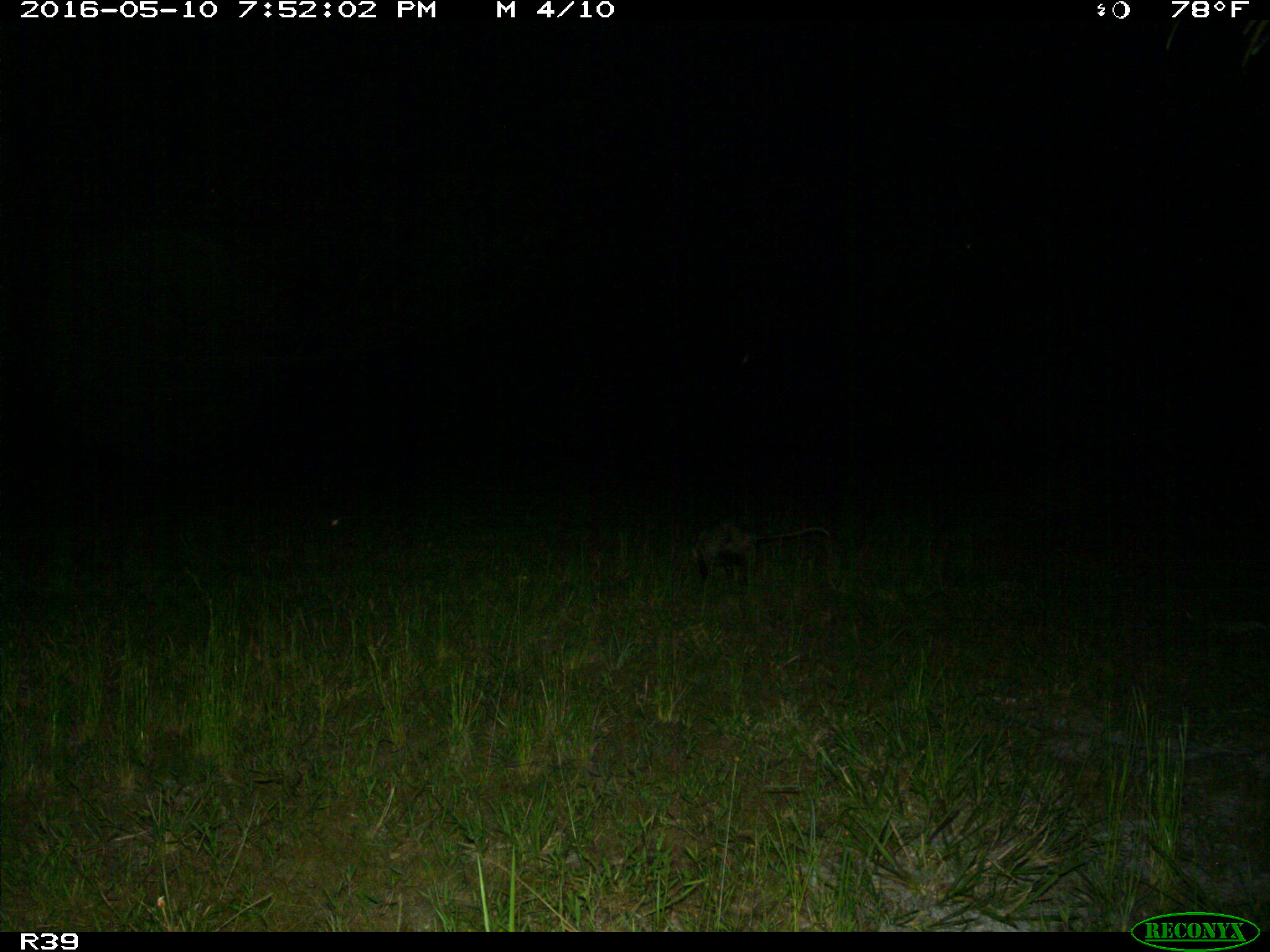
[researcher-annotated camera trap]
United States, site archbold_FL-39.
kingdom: Animalia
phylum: Chordata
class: Mammalia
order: Didelphimorphia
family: Didelphidae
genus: Didelphis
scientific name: Didelphis virginiana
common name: virginia opossum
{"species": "Didelphis virginiana (virginia opossum)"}